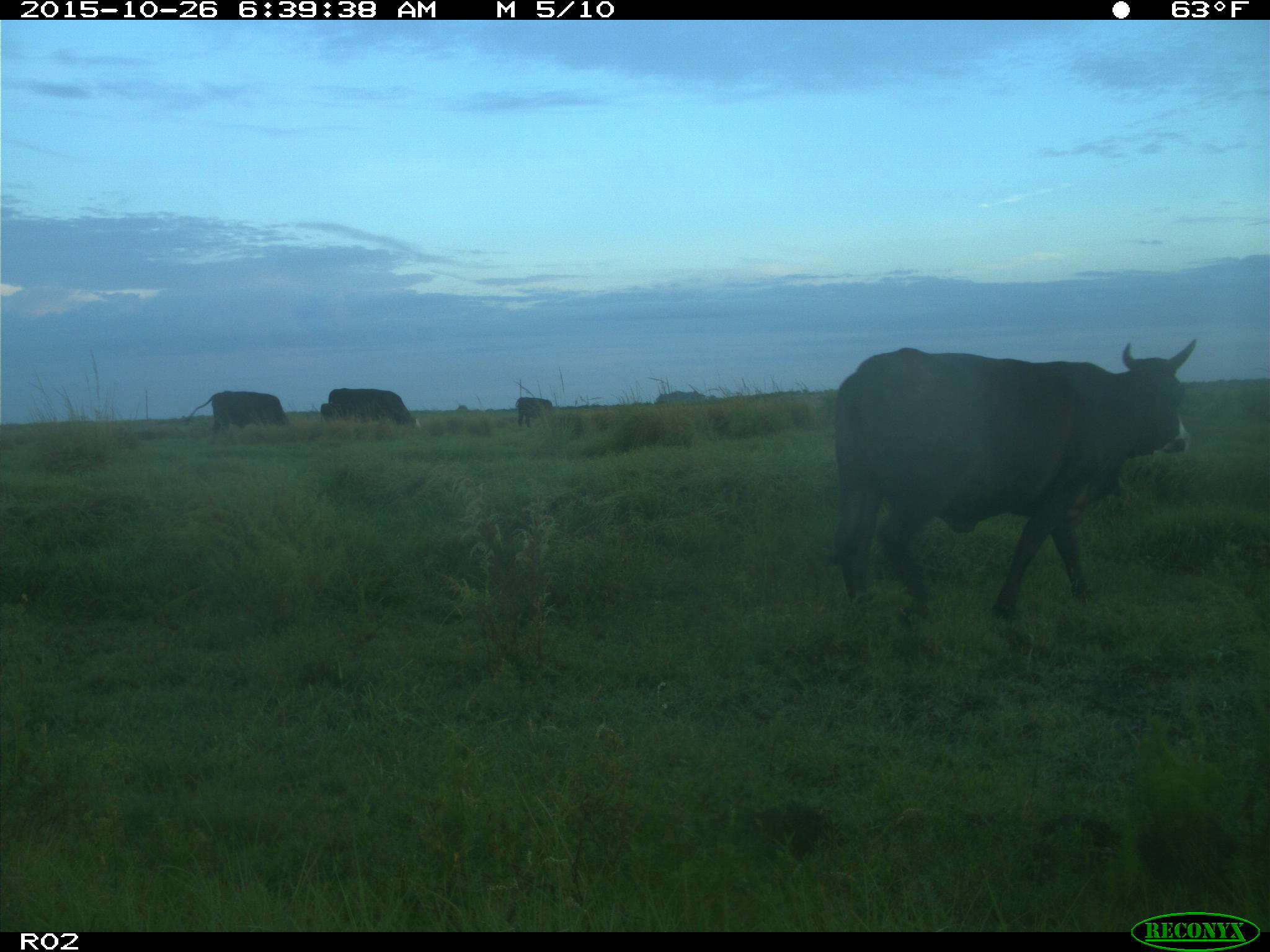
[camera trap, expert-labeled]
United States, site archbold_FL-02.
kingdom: Animalia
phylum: Chordata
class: Mammalia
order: Artiodactyla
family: Bovidae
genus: Bos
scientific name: Bos taurus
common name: domestic cow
Bos taurus (domestic cow).